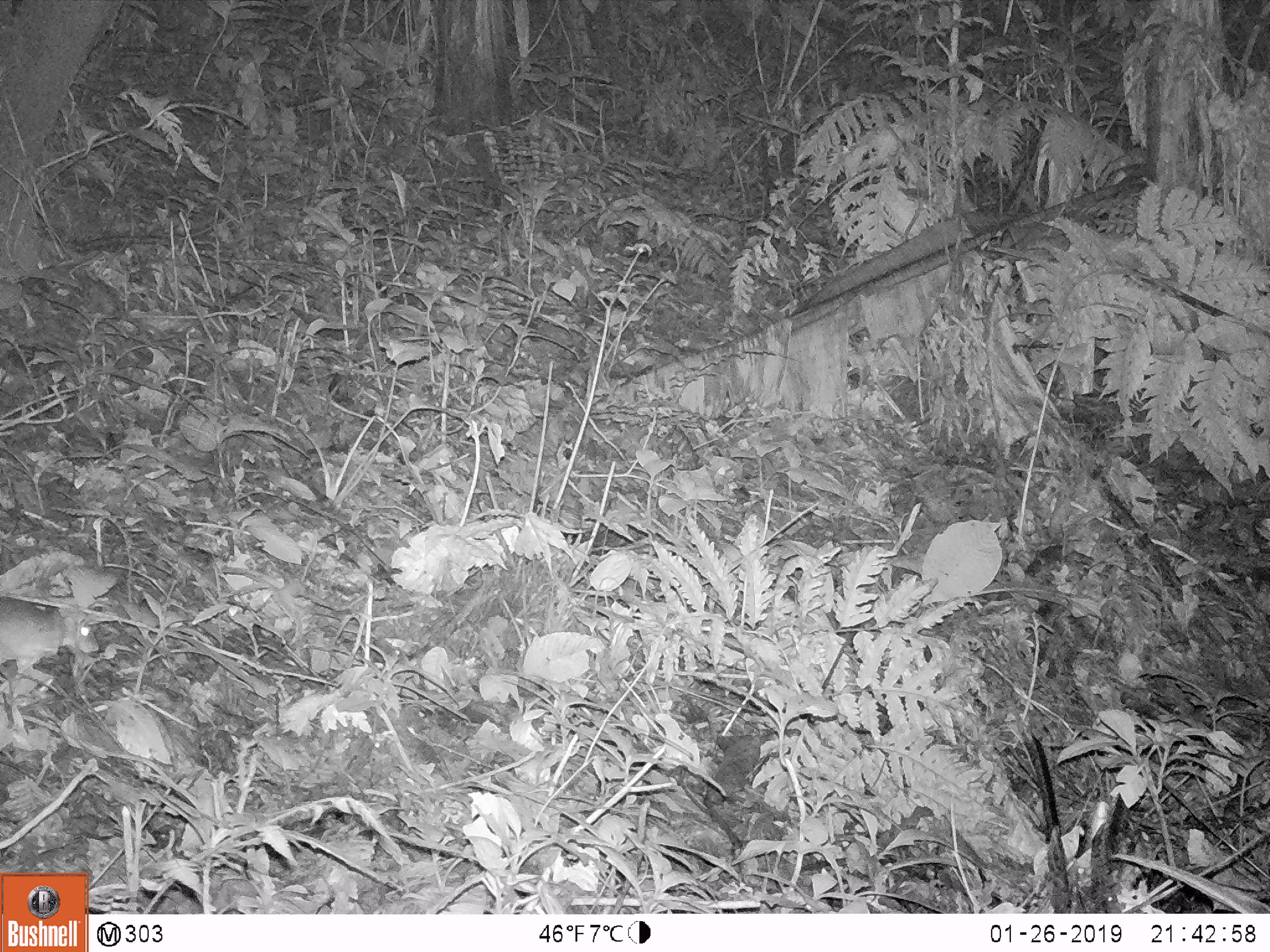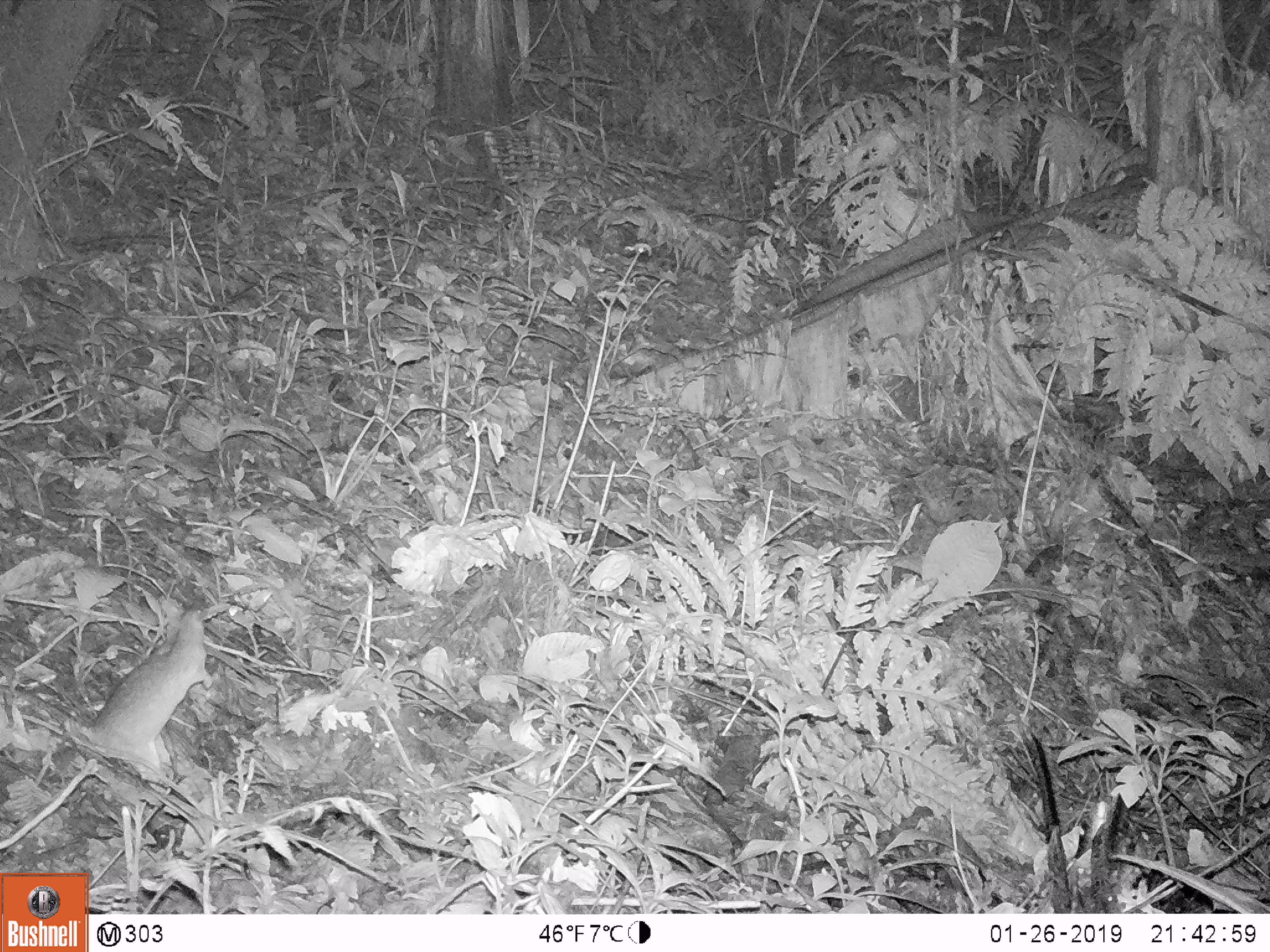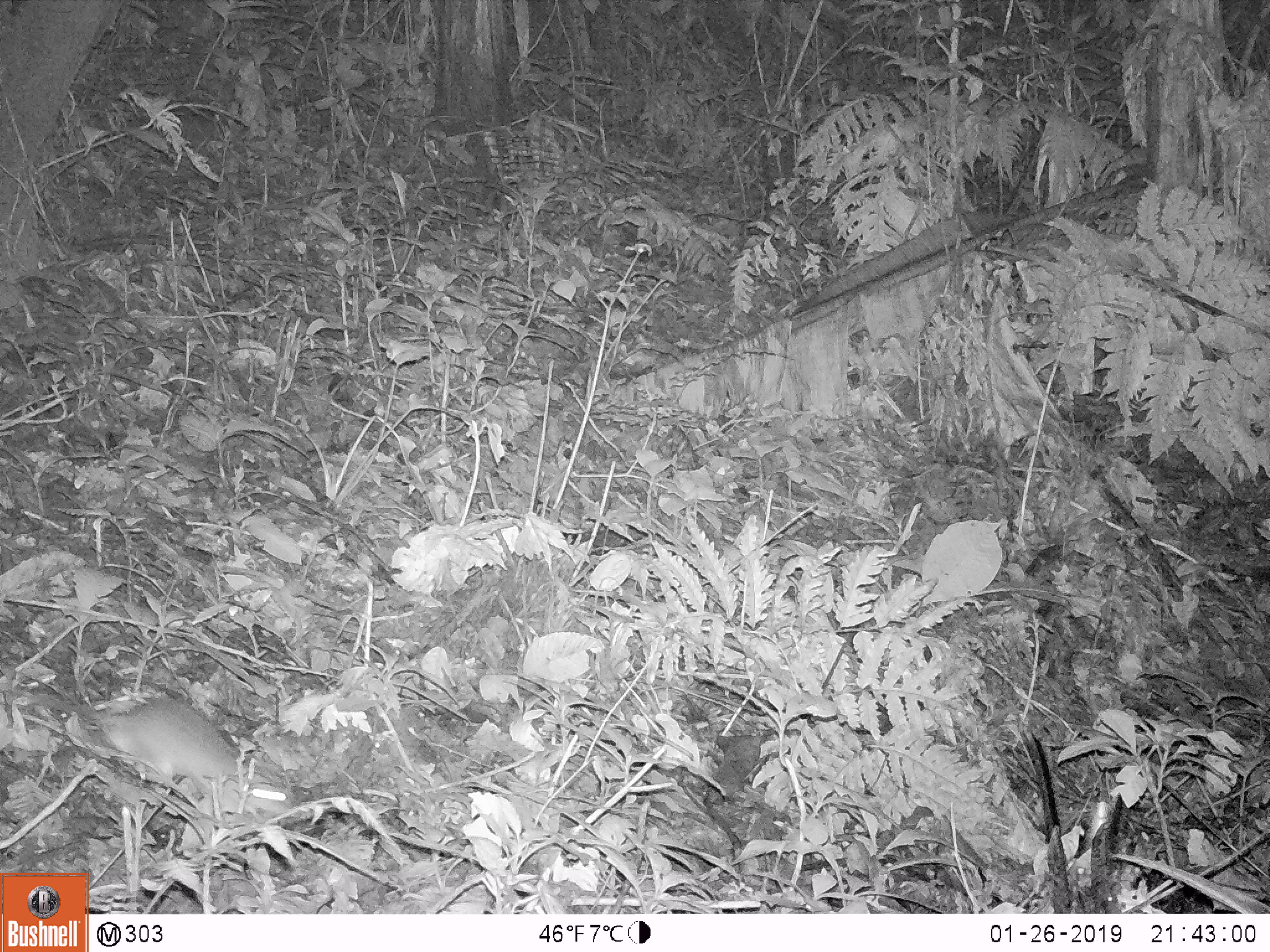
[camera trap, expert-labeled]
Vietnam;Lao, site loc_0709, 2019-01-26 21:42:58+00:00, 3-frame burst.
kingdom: Animalia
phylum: Chordata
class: Mammalia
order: Rodentia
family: Muridae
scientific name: Muridae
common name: old-world mice and rats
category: unidentified murid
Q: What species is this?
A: Unidentified murid (old-world mice and rats) (Muridae).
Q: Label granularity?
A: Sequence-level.